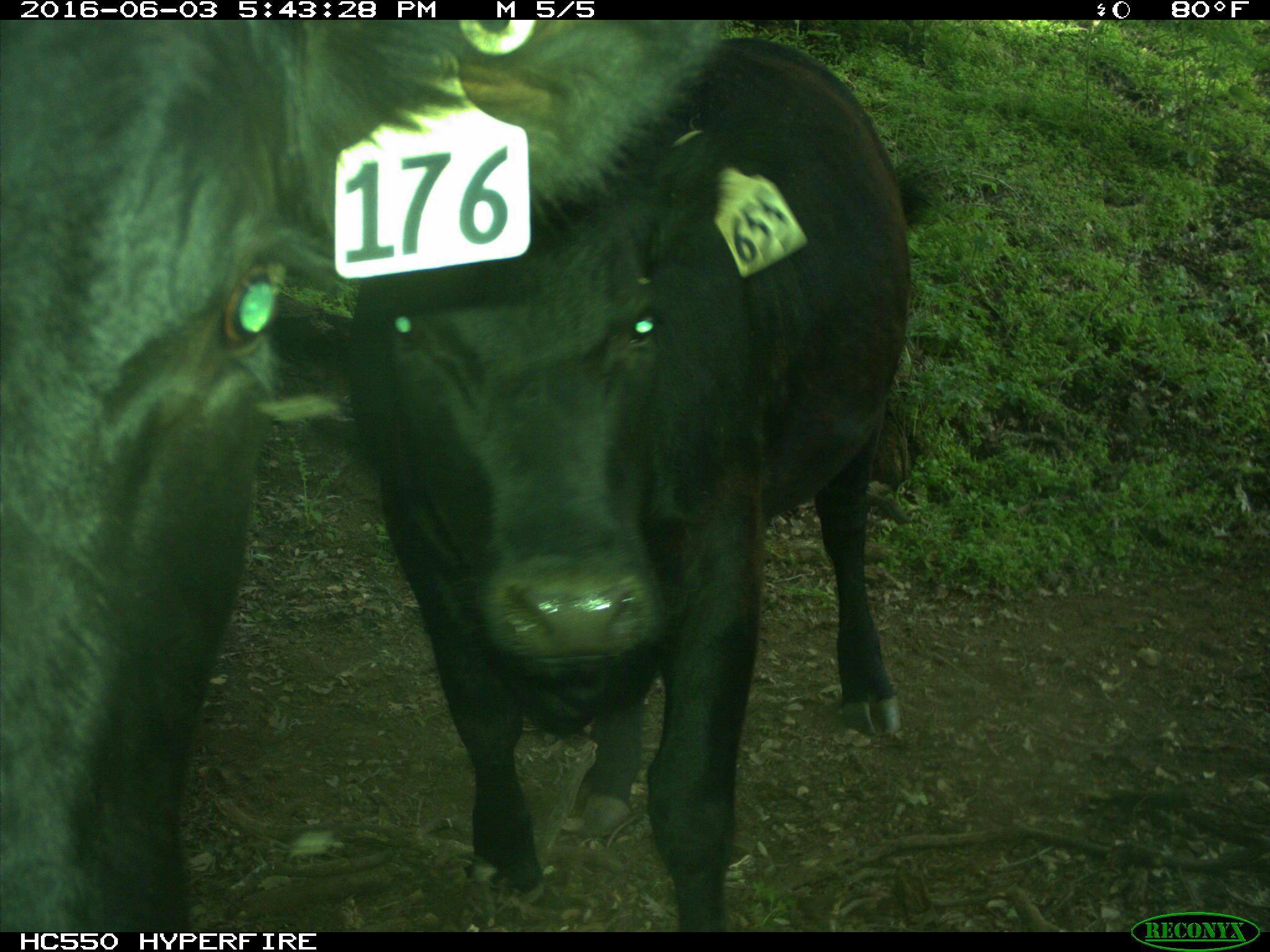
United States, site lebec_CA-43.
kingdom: Animalia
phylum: Chordata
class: Mammalia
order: Artiodactyla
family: Bovidae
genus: Bos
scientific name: Bos taurus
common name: domestic cow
Bos taurus (domestic cow).